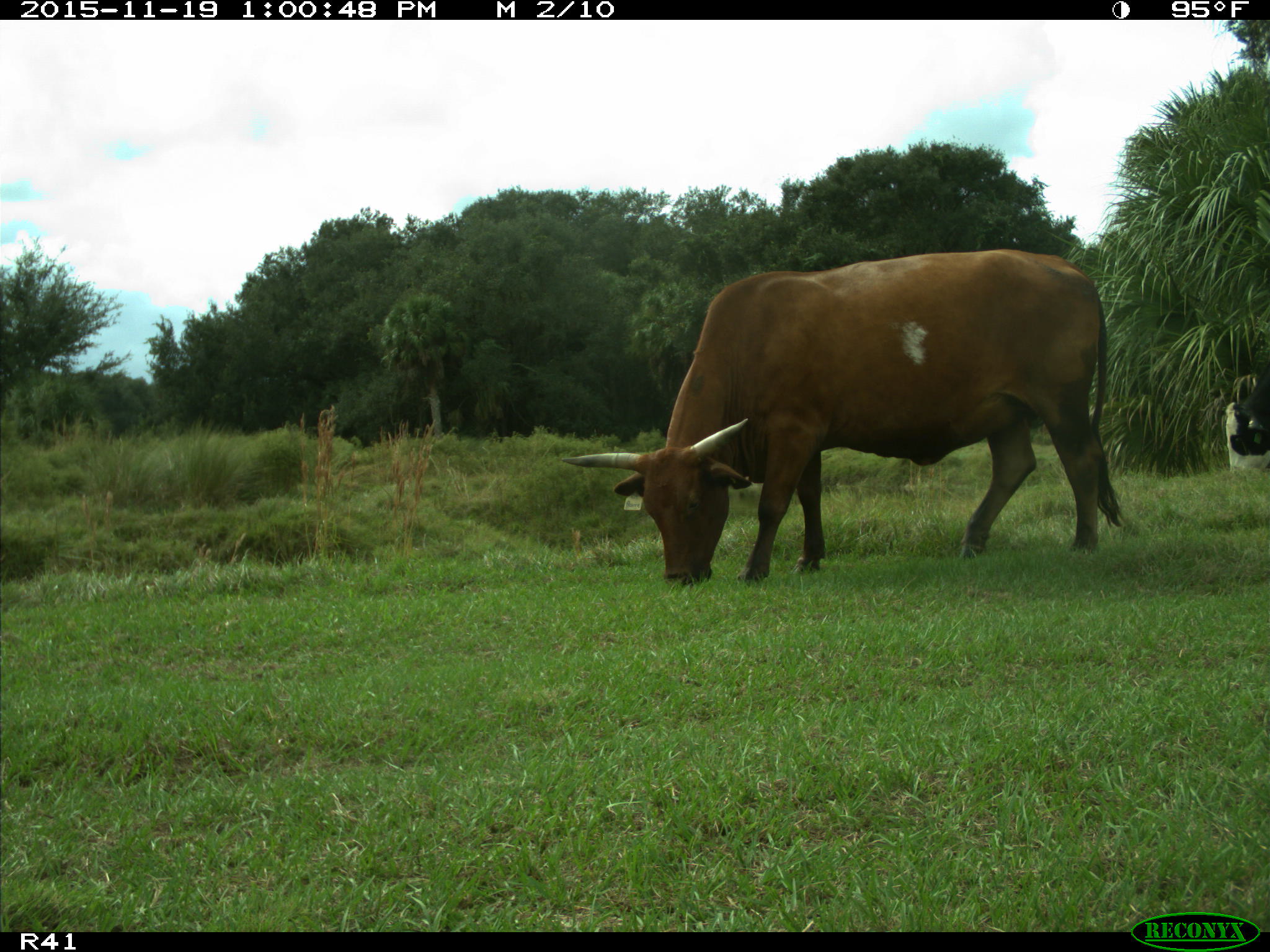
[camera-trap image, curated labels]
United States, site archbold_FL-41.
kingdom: Animalia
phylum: Chordata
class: Mammalia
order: Artiodactyla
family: Bovidae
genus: Bos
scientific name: Bos taurus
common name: domestic cow